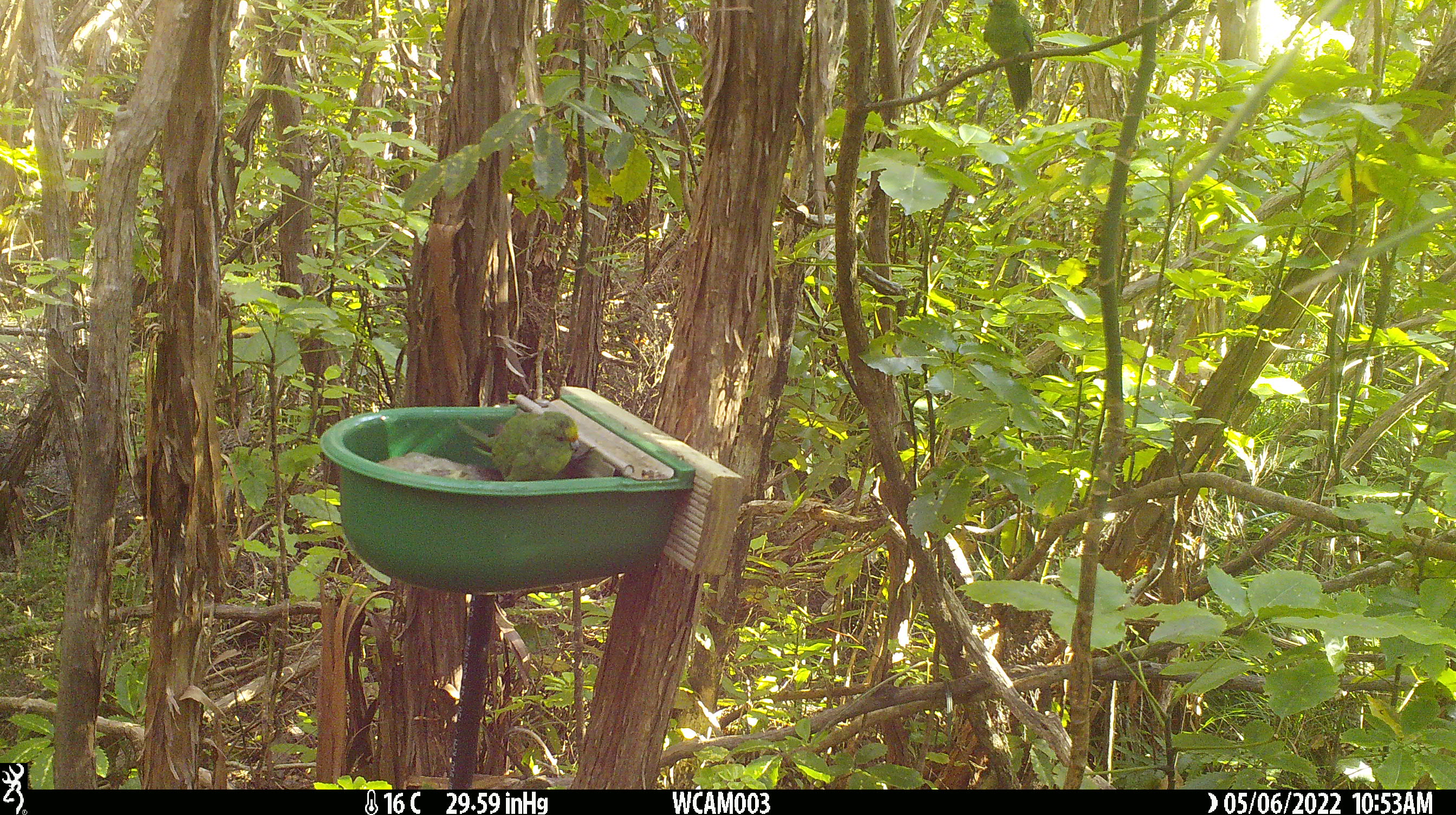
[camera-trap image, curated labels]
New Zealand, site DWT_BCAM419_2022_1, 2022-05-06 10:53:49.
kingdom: Animalia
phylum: Chordata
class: Aves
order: Psittaciformes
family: Psittaculidae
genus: Cyanoramphus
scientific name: Cyanoramphus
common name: parakeet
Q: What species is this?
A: Parakeet (Cyanoramphus).